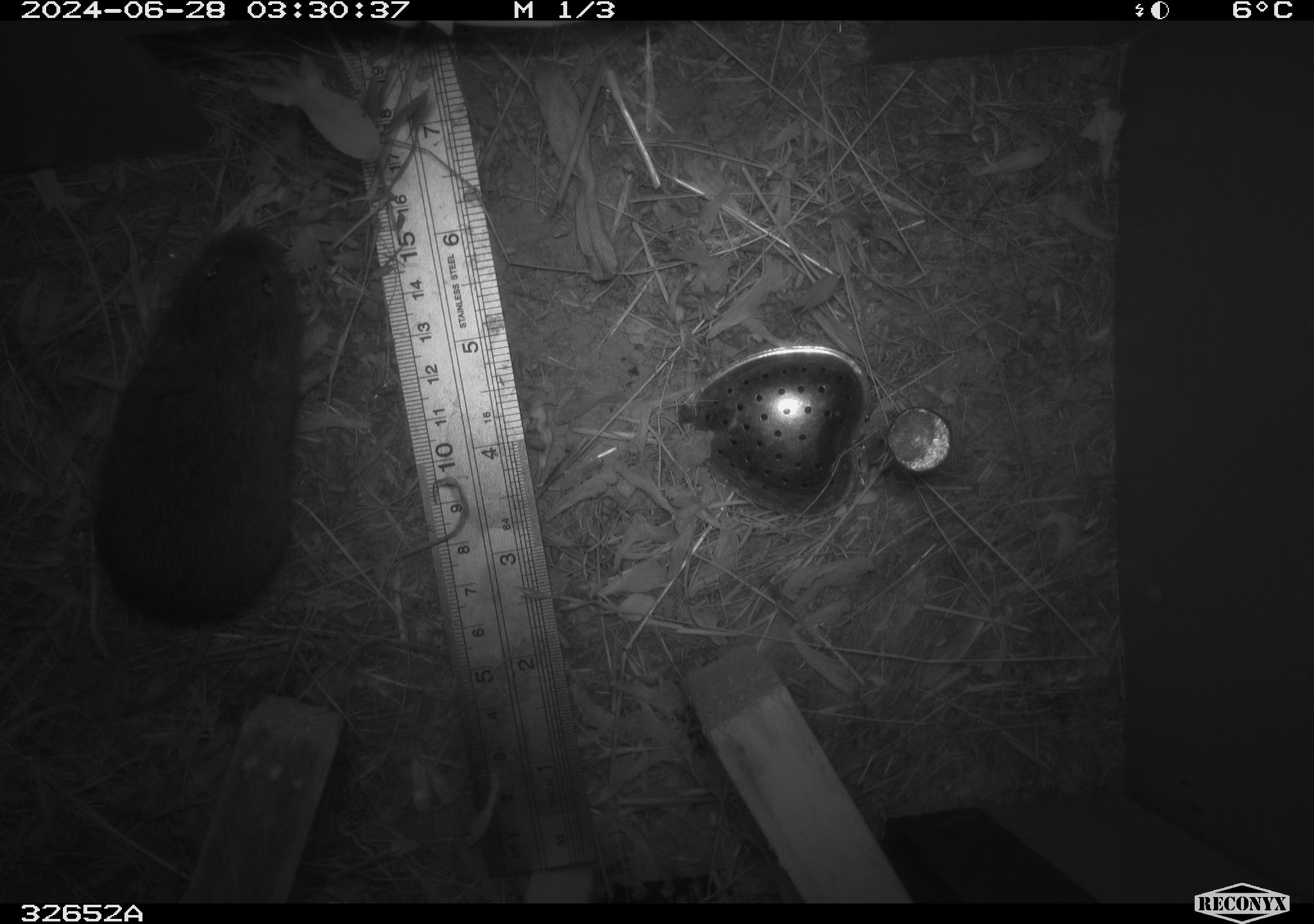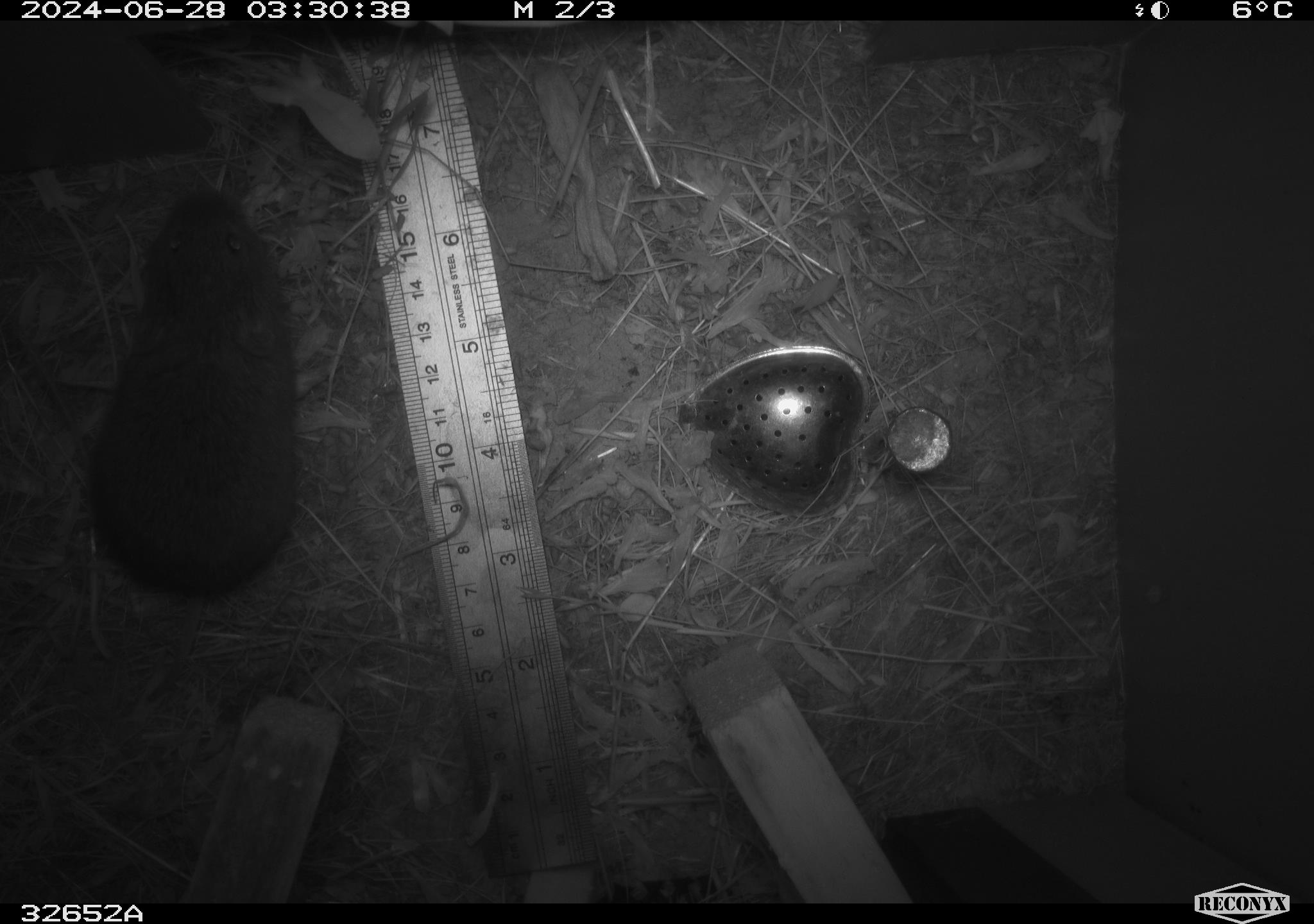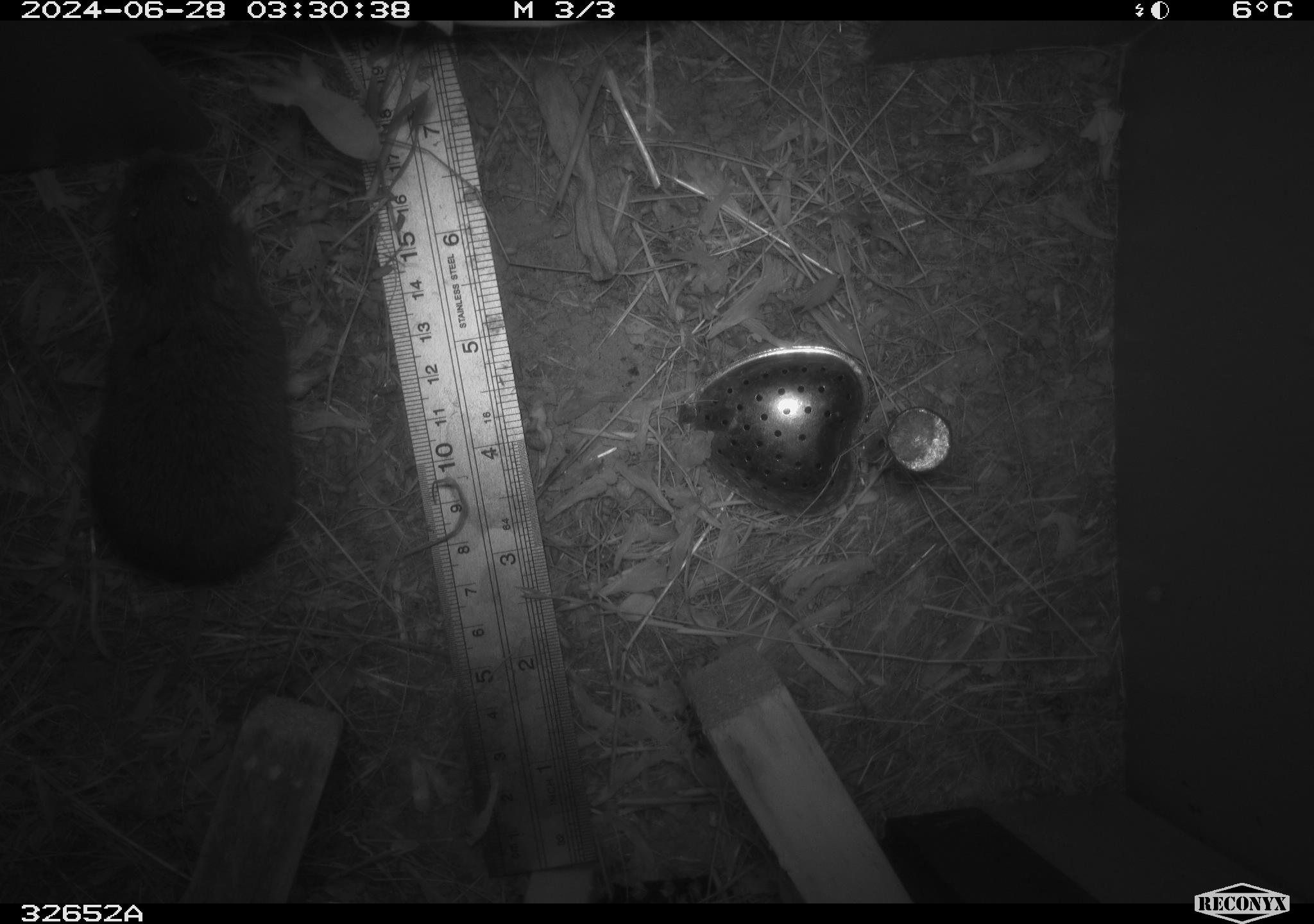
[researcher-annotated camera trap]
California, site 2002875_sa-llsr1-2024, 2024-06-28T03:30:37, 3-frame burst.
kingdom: Animalia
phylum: Chordata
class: Mammalia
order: Rodentia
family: Cricetidae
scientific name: Arvicolinae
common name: voles, lemmings, and muskrats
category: arvicolinae subfamily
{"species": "arvicolinae subfamily (voles, lemmings, and muskrats) (Arvicolinae)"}